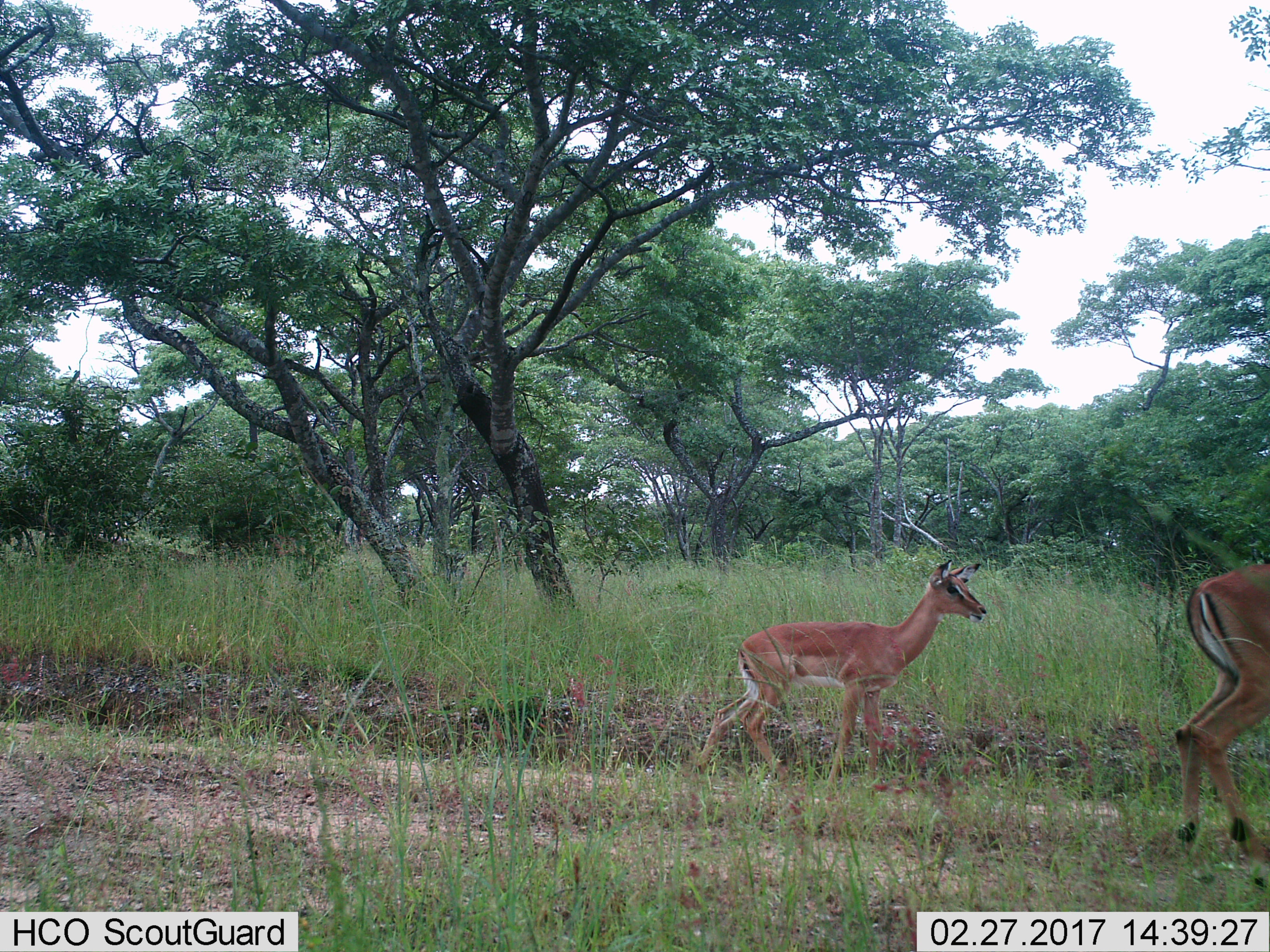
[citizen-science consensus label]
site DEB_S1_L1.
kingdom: Animalia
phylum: Chordata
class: Mammalia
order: Artiodactyla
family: Bovidae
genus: Aepyceros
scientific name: Aepyceros melampus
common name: impala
Impala (Aepyceros melampus), count 2. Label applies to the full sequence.